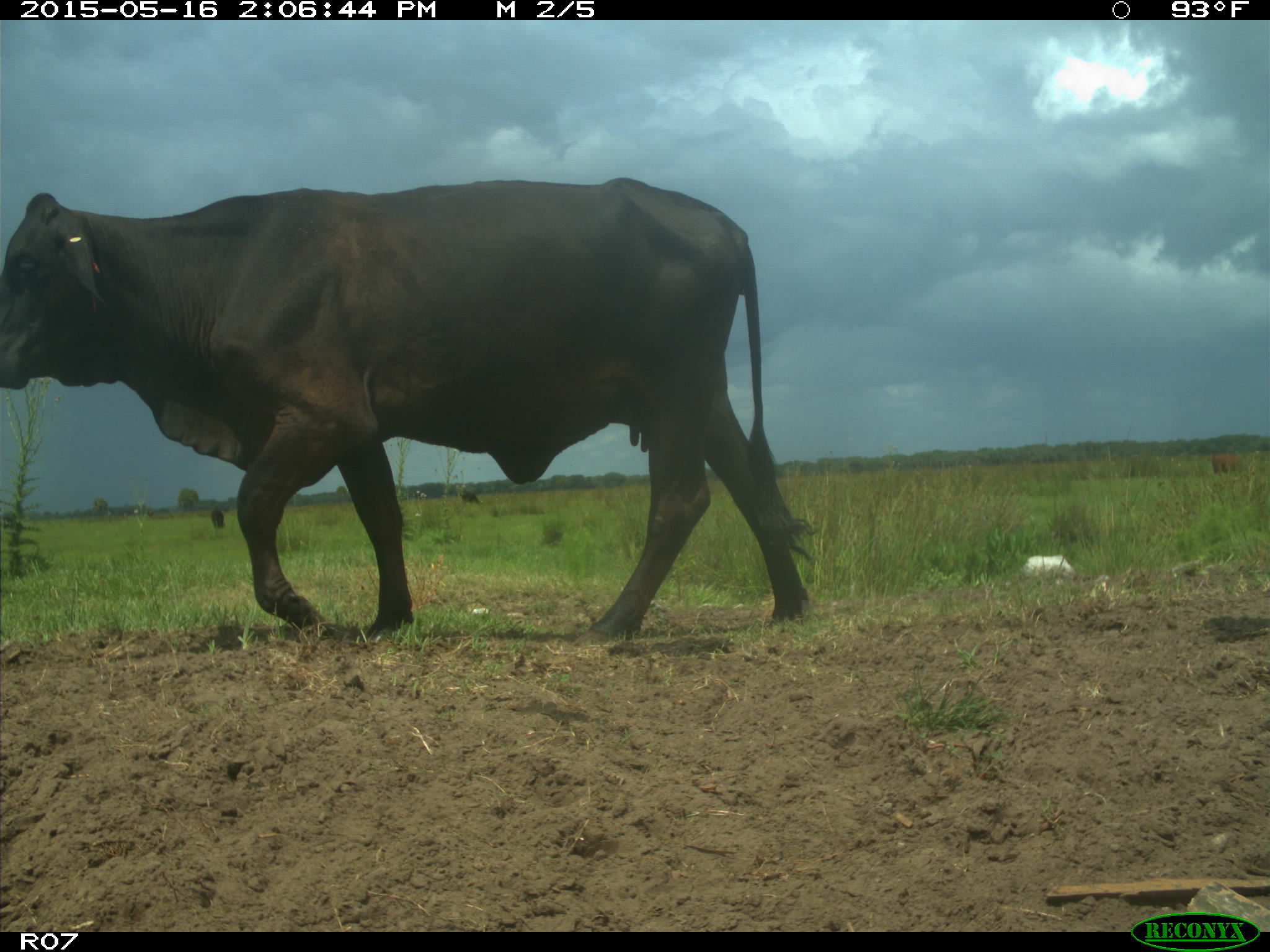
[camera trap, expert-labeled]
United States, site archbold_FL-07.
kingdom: Animalia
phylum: Chordata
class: Mammalia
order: Artiodactyla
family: Bovidae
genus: Bos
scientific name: Bos taurus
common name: domestic cow